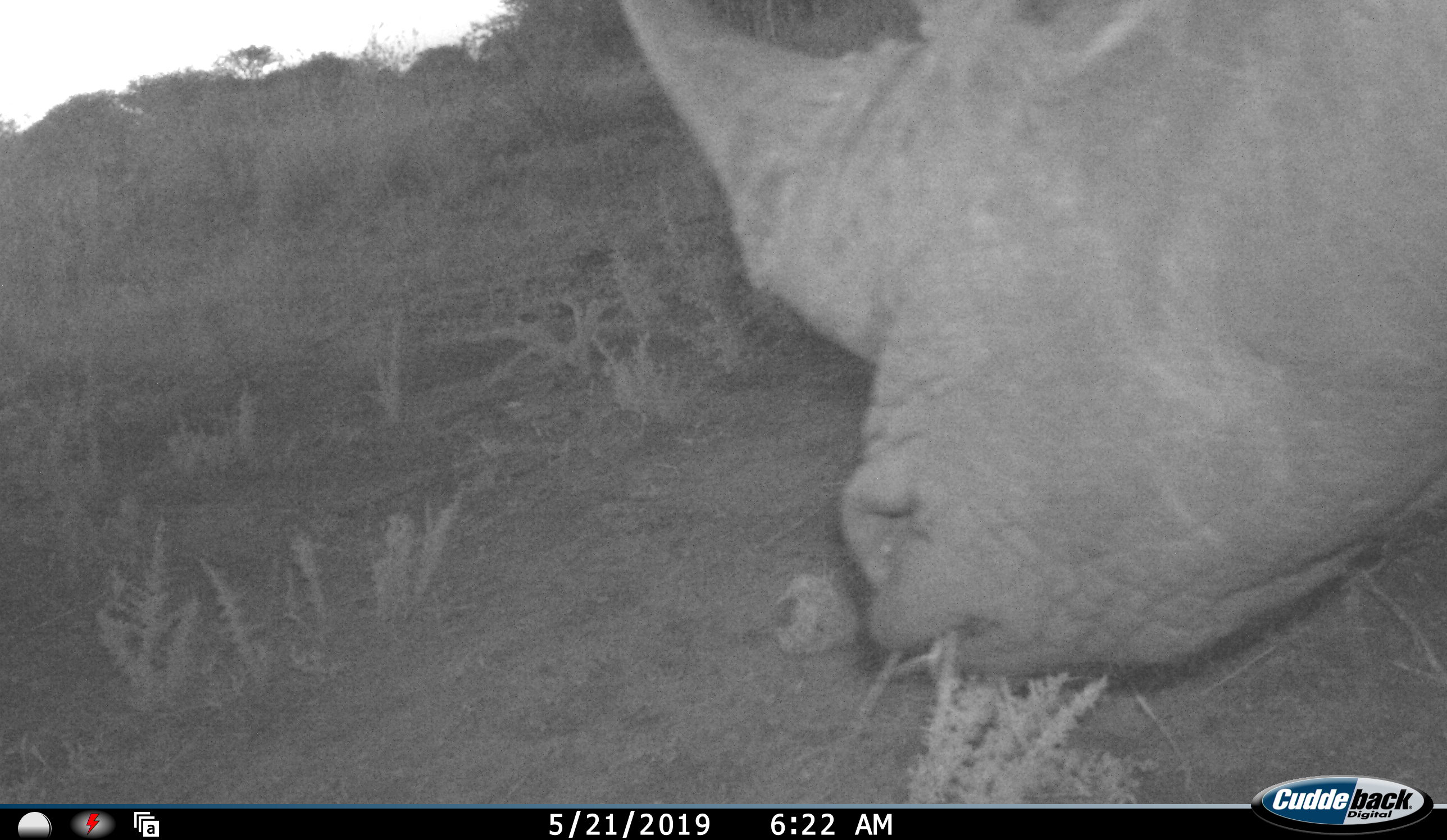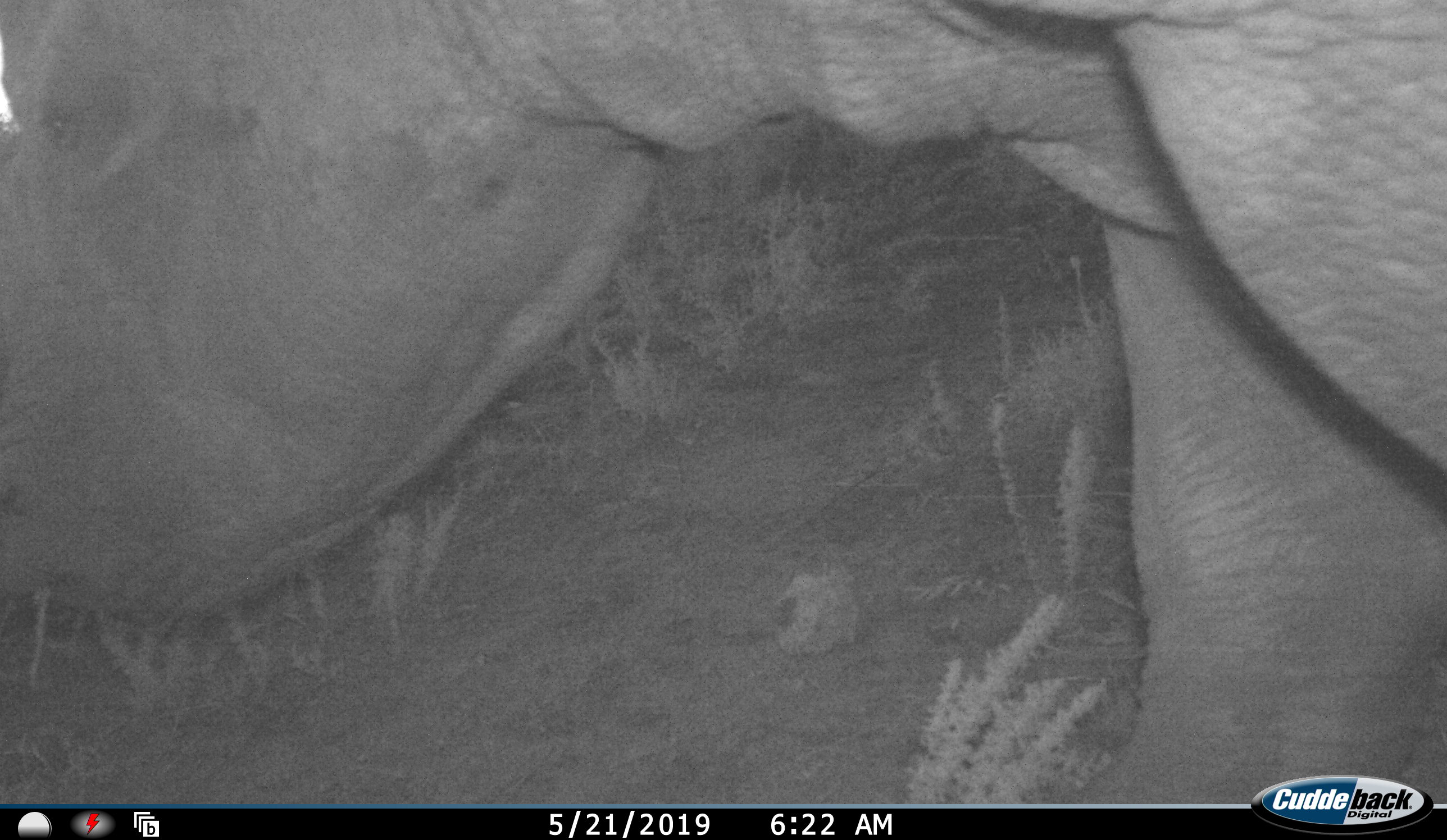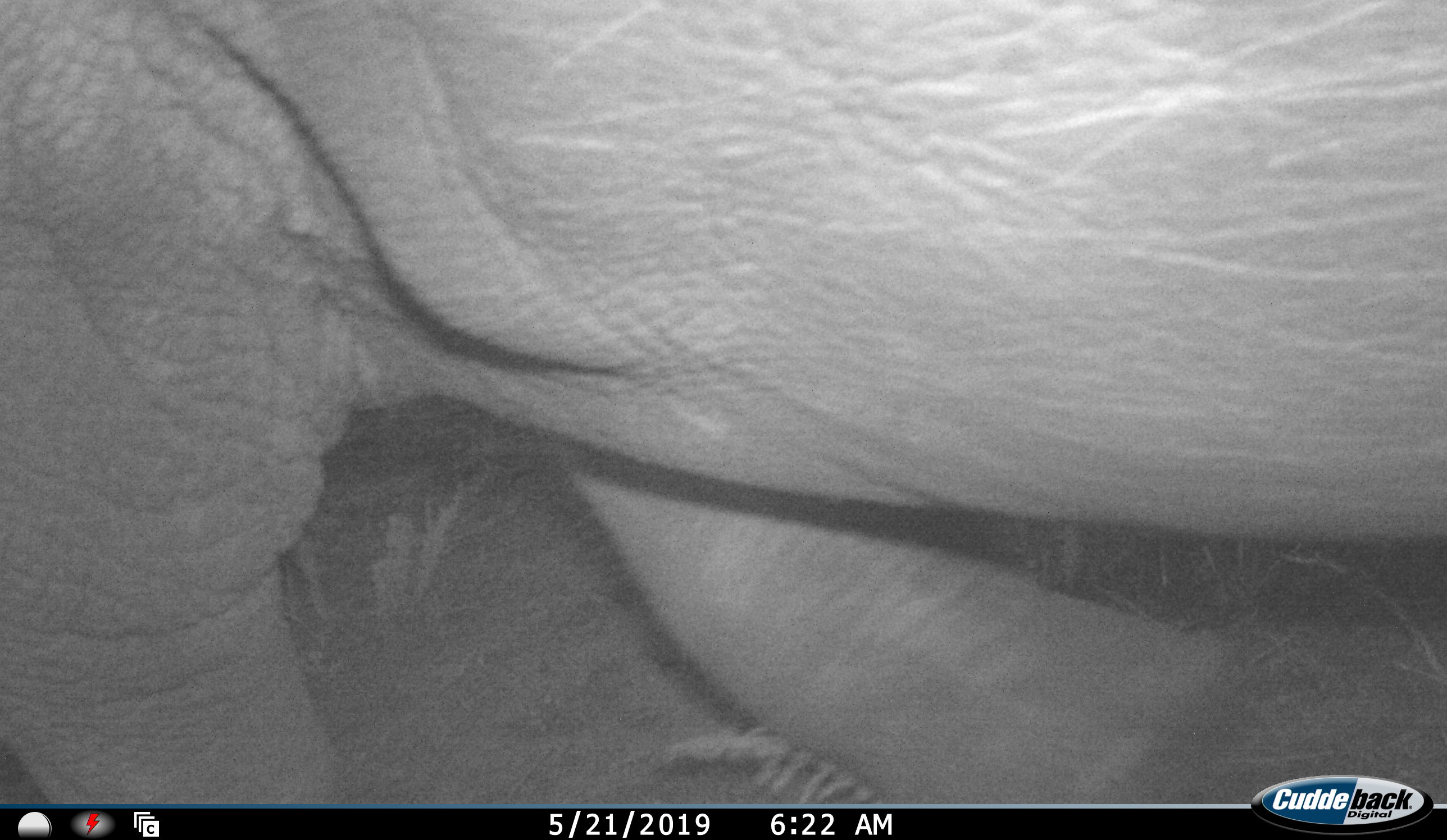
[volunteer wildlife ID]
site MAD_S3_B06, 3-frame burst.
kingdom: Animalia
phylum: Chordata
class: Mammalia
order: Perissodactyla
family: Rhinocerotidae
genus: Diceros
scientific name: Diceros bicornis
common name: black rhinoceros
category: rhinocerosblack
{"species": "rhinocerosblack (black rhinoceros) (Diceros bicornis)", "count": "1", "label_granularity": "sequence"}